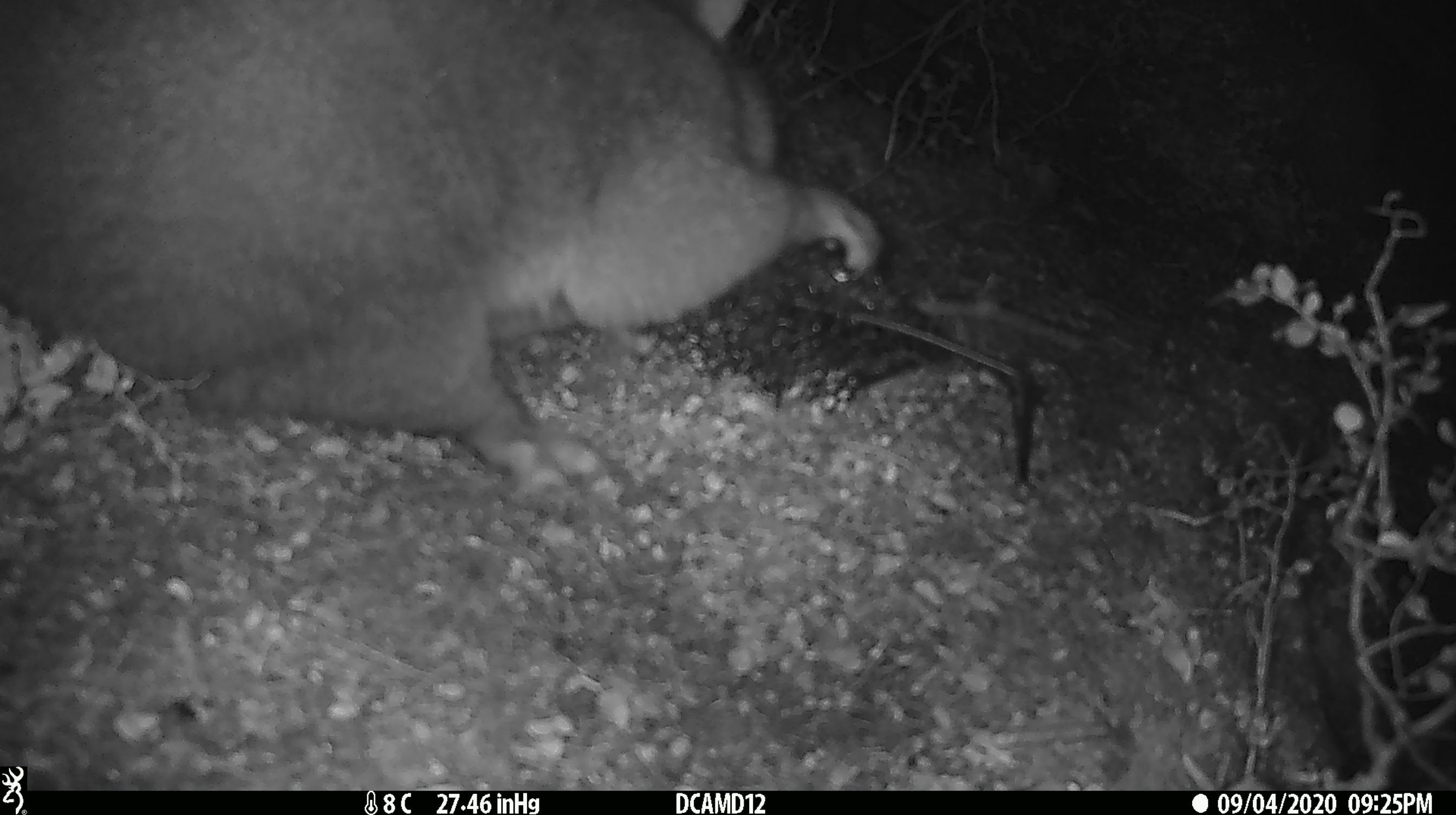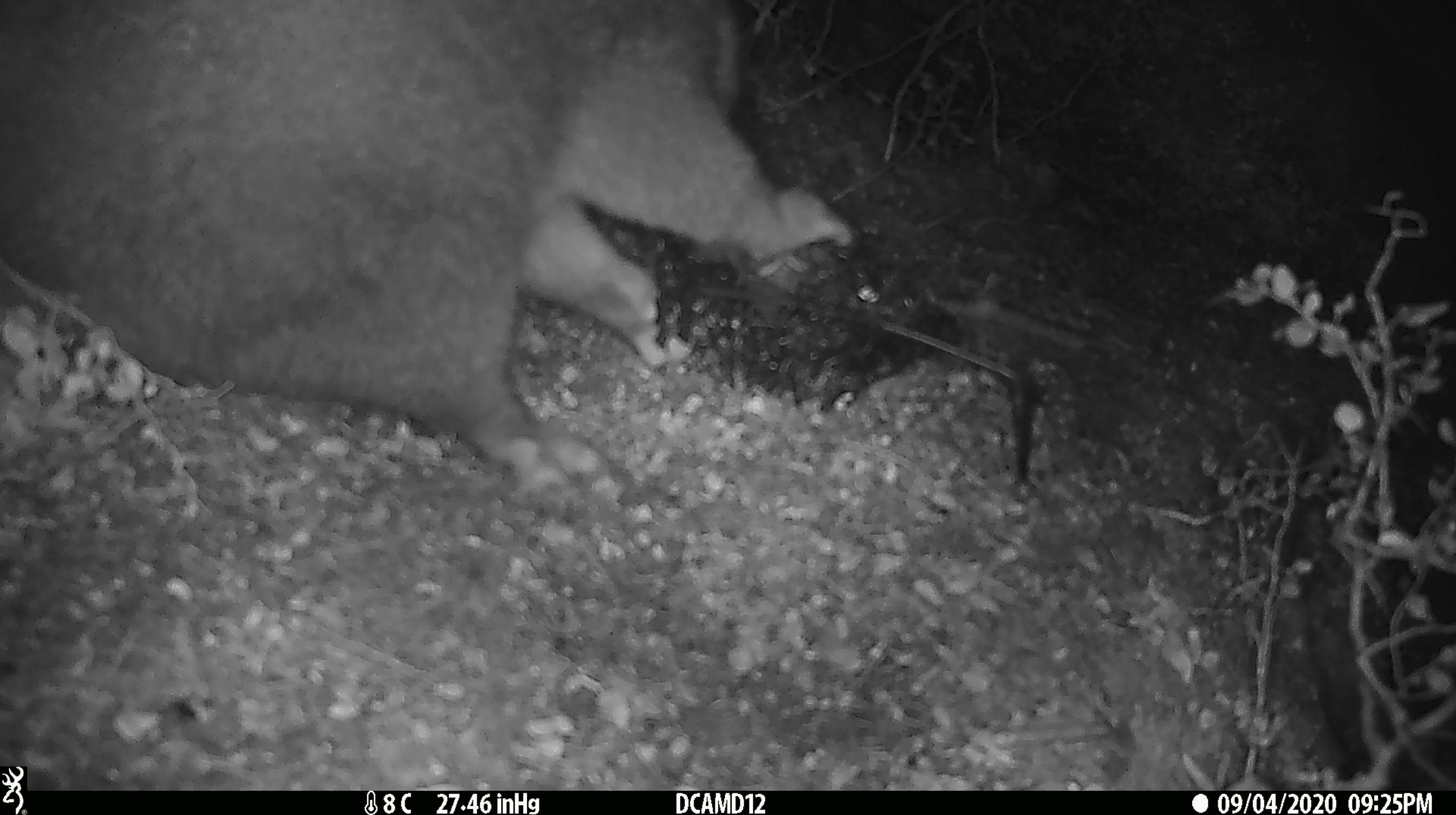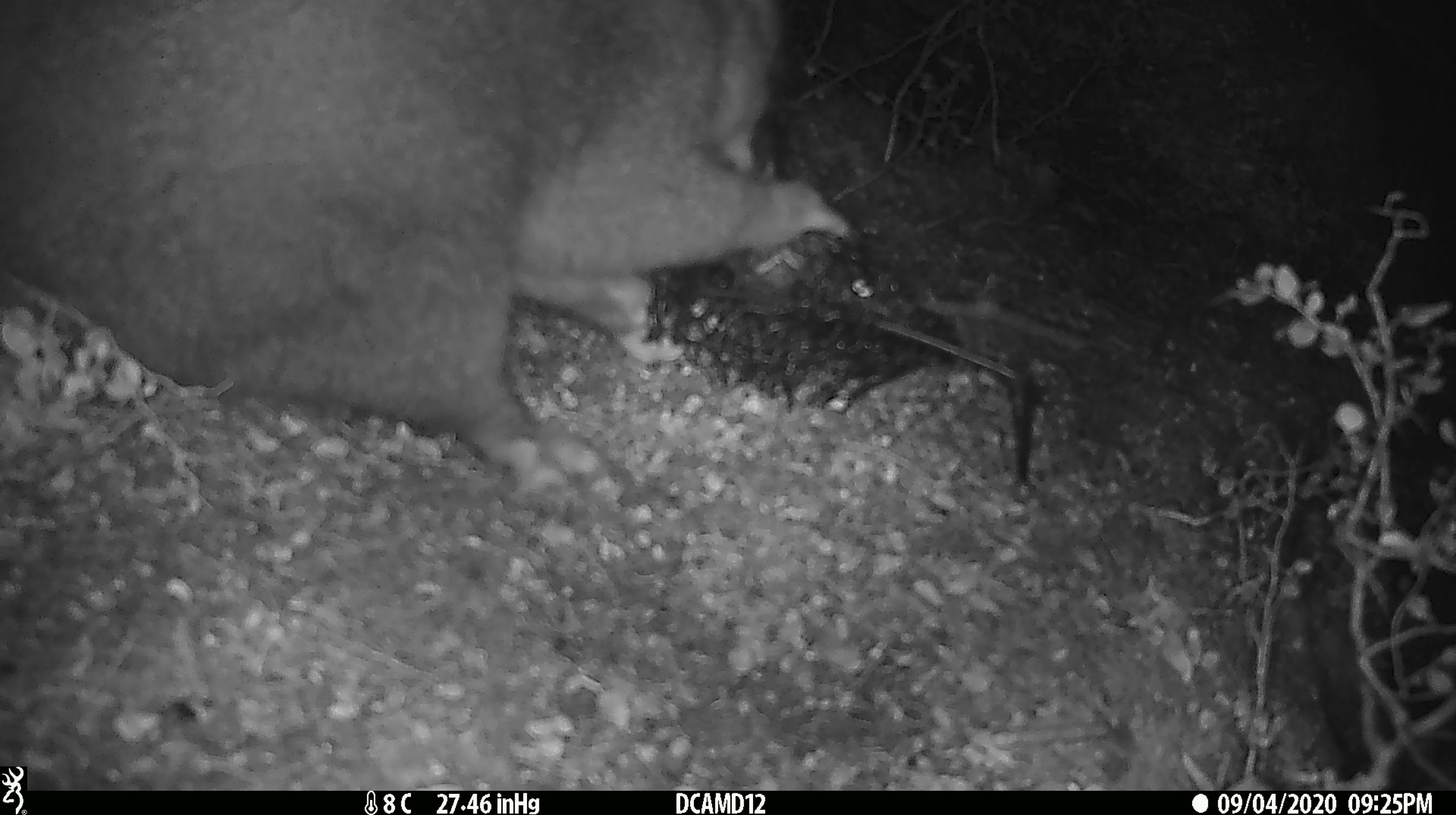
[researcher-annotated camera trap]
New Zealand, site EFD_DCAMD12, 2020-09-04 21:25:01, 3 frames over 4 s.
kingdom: Animalia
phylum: Chordata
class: Mammalia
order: Diprotodontia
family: Phalangeridae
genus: Trichosurus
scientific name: Trichosurus vulpecula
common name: common brushtail possum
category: possum